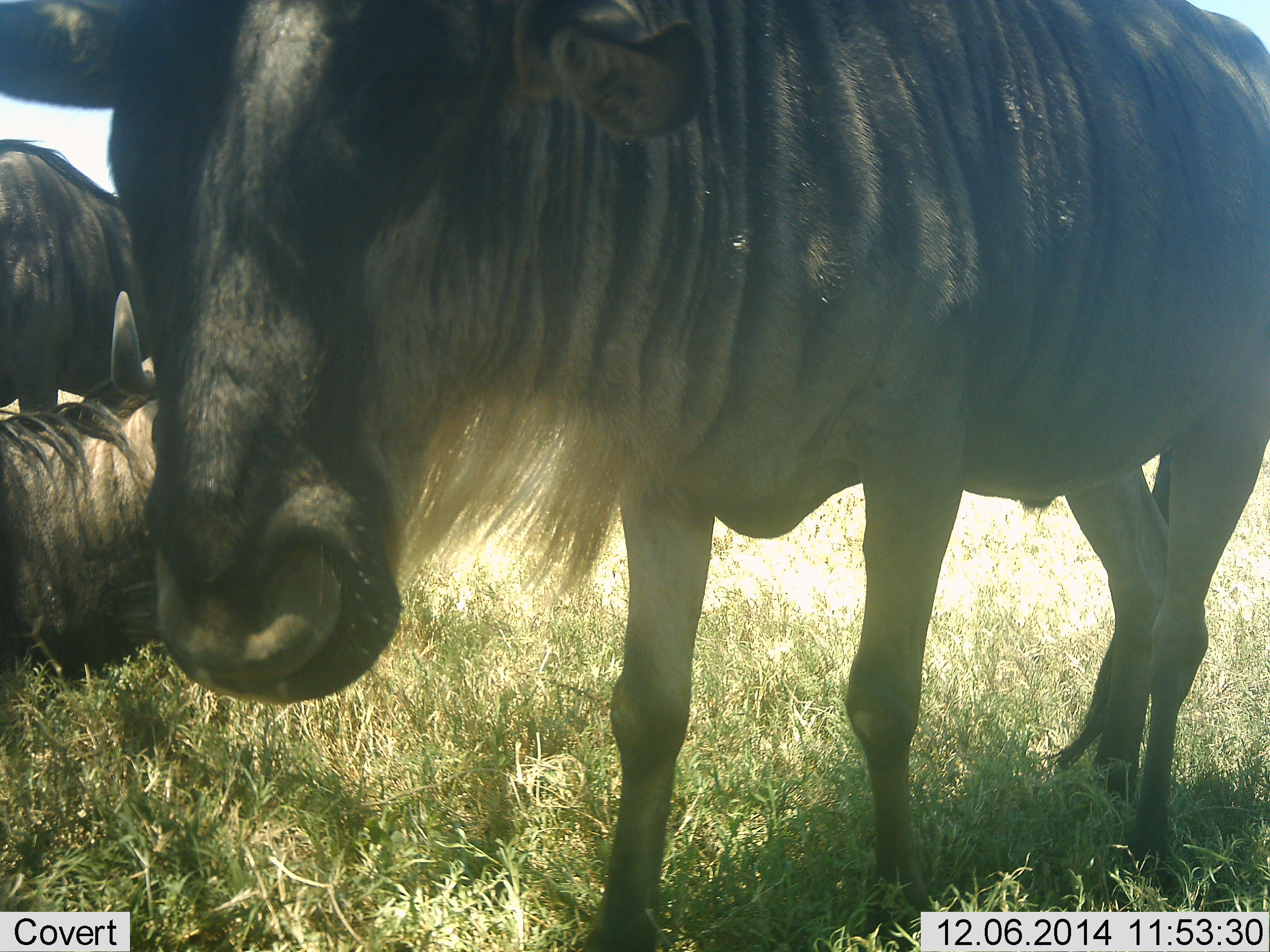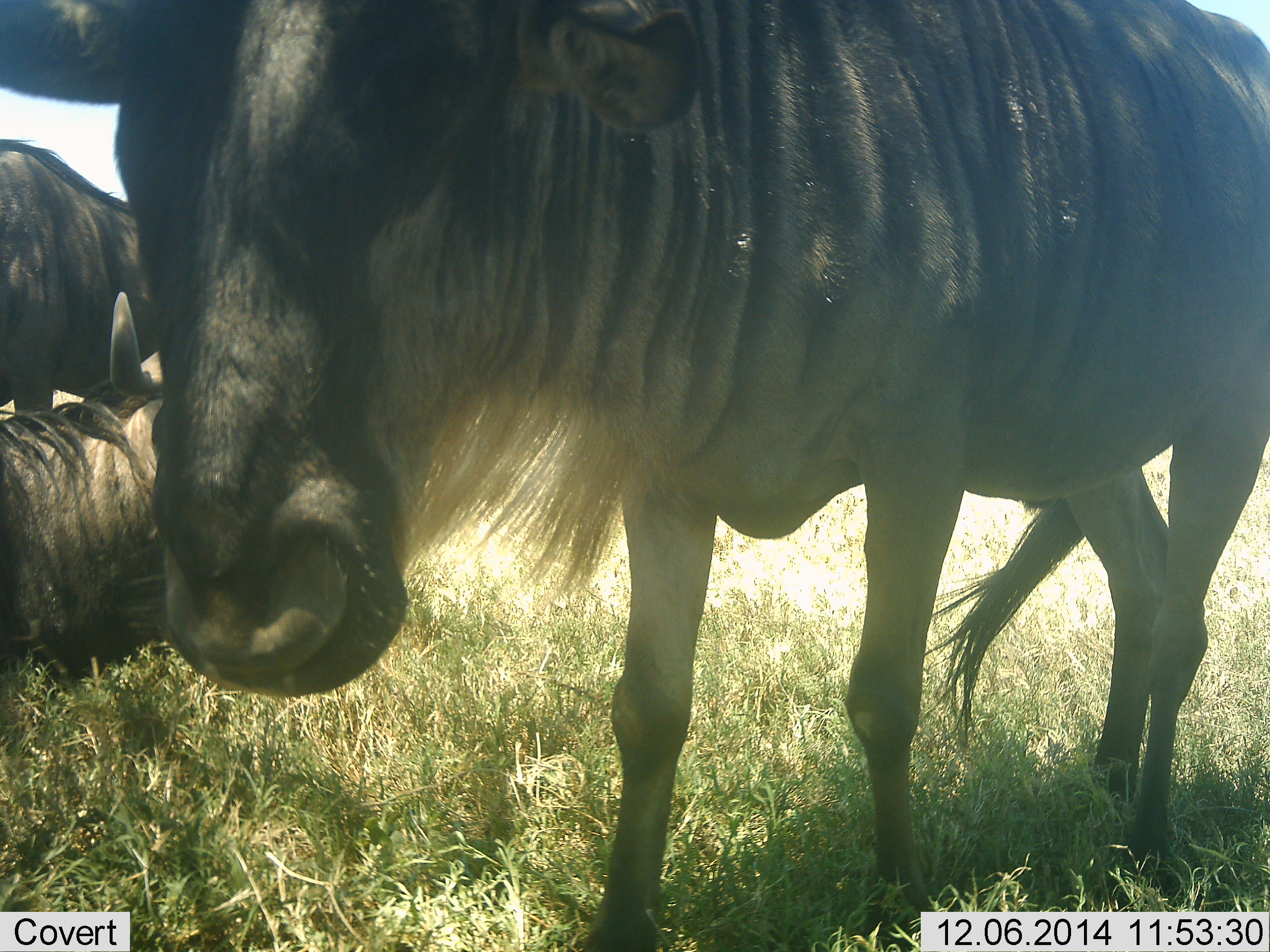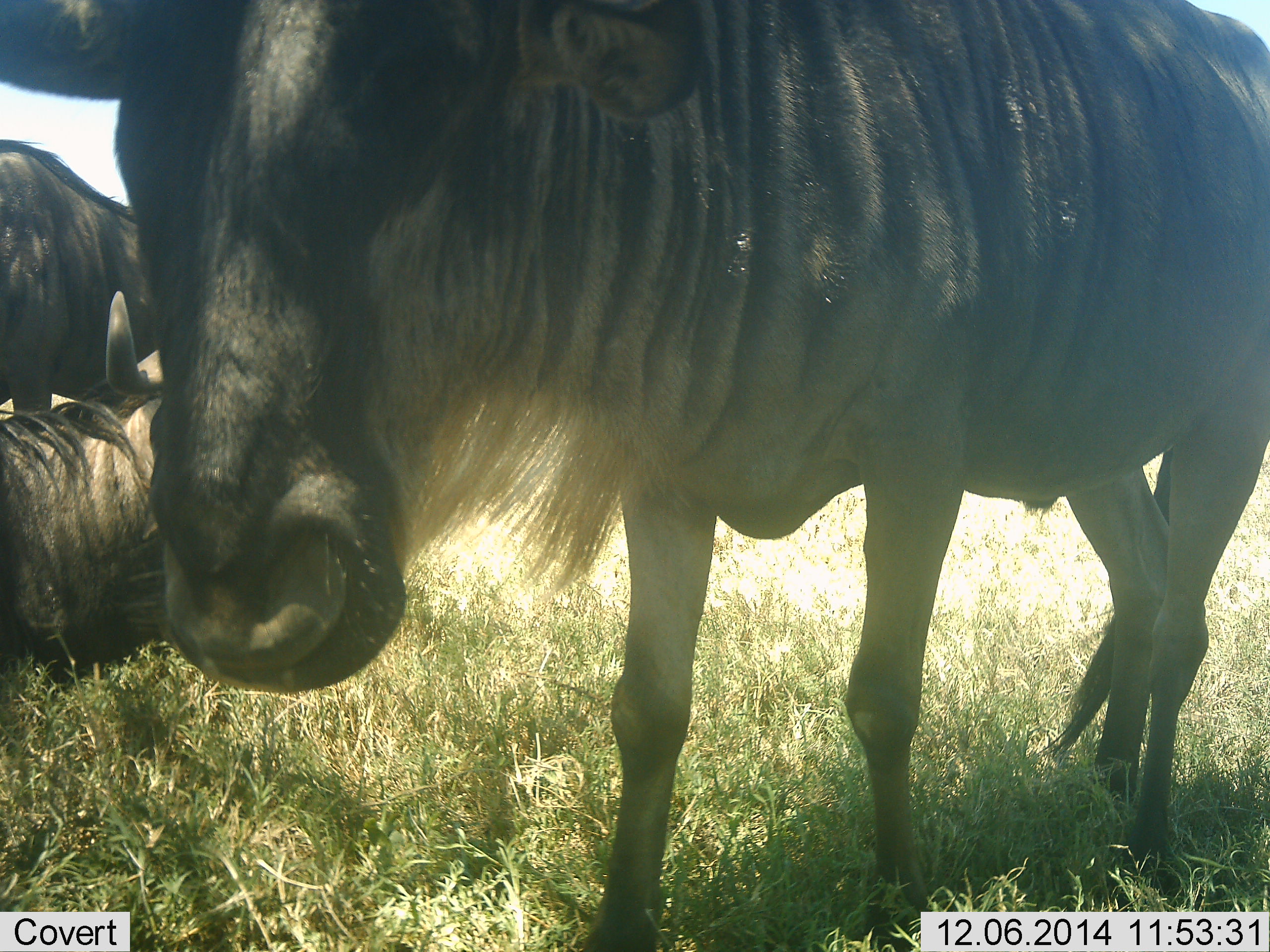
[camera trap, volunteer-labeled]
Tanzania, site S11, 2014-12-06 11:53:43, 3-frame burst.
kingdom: Animalia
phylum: Chordata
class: Mammalia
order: Artiodactyla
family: Bovidae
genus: Connochaetes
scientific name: Connochaetes taurinus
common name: blue wildebeest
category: wildebeest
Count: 3.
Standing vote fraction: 90%.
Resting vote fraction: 100%.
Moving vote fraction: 0%.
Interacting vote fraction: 0%.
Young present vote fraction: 0%.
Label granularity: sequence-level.